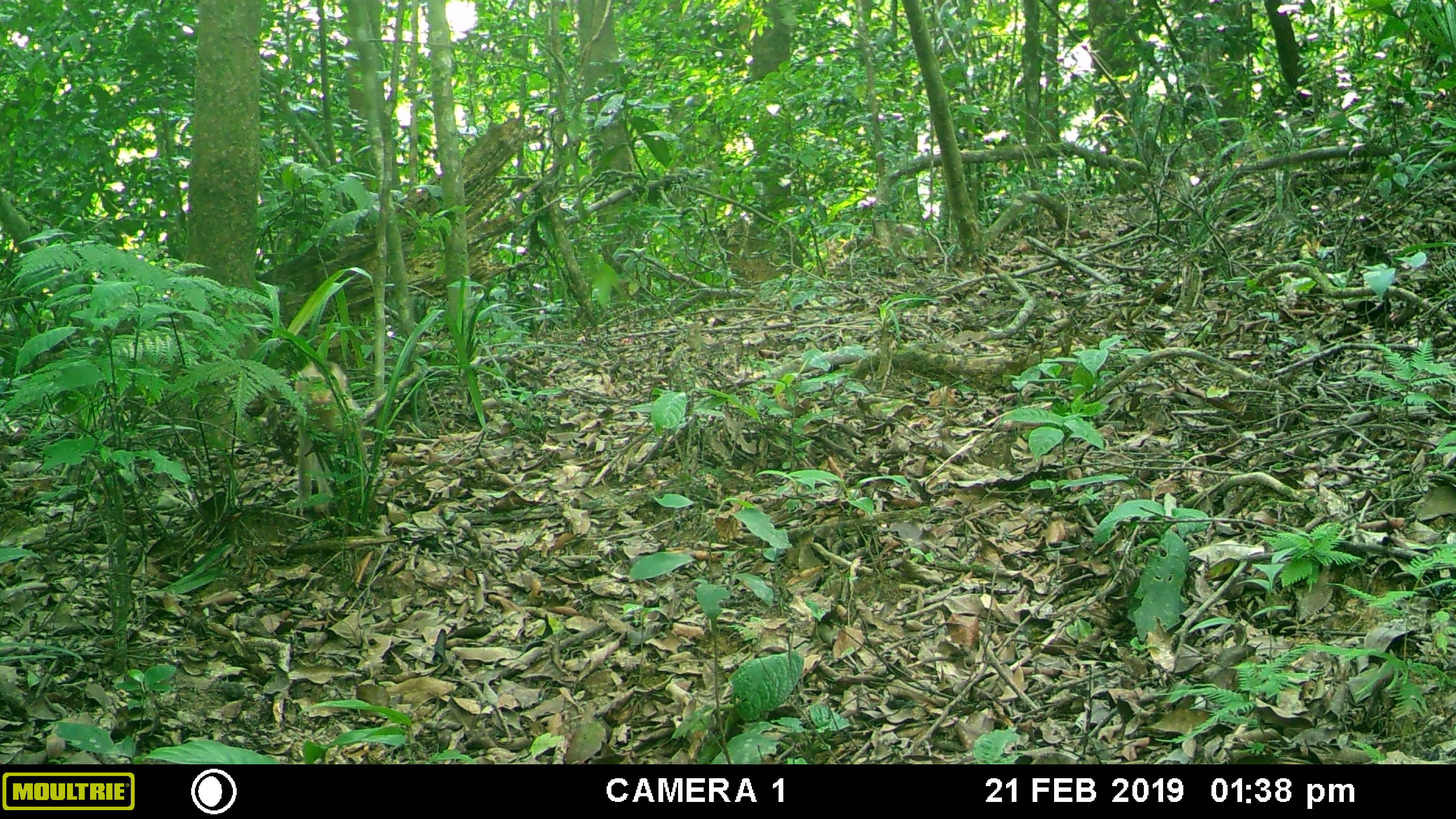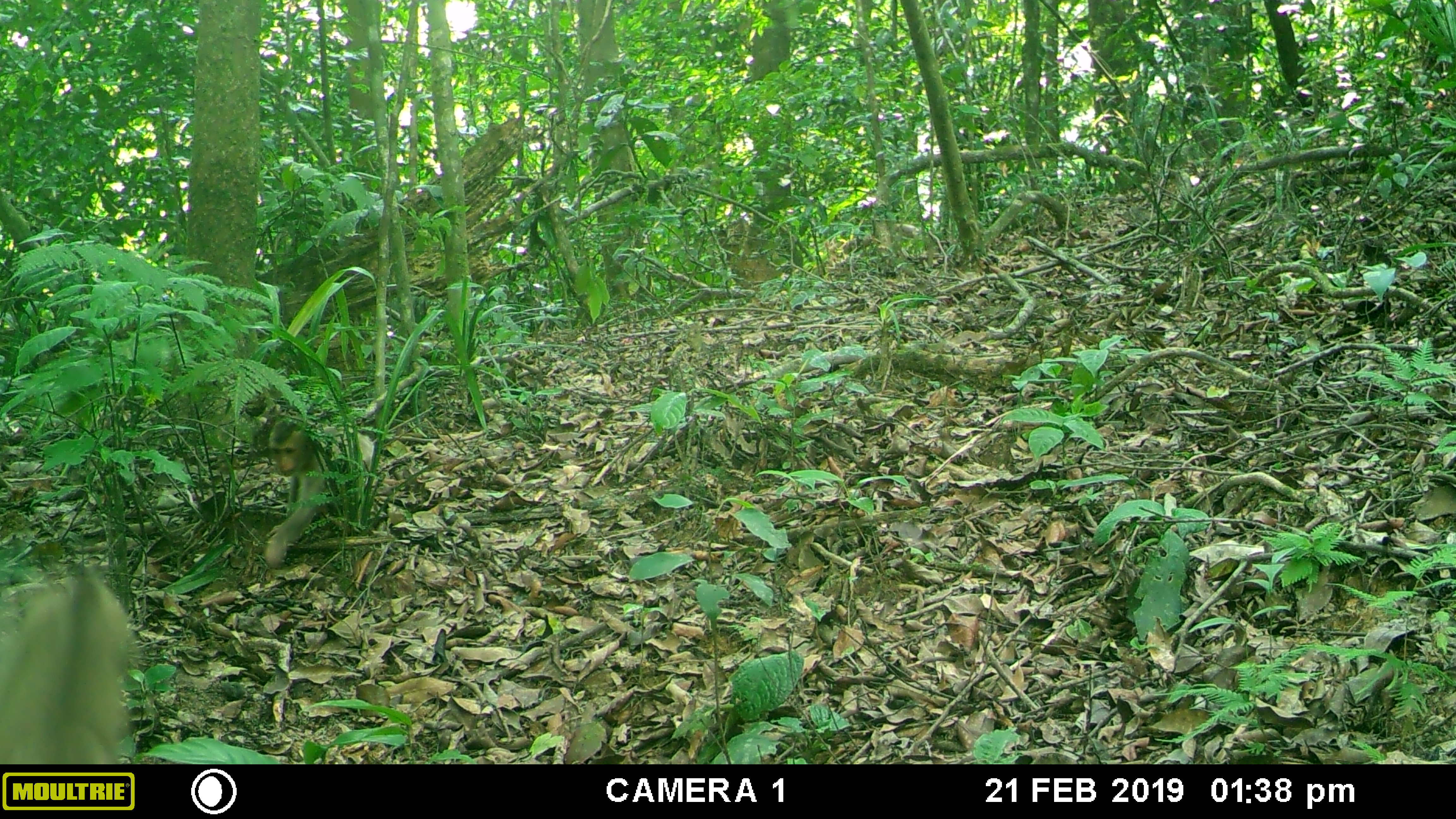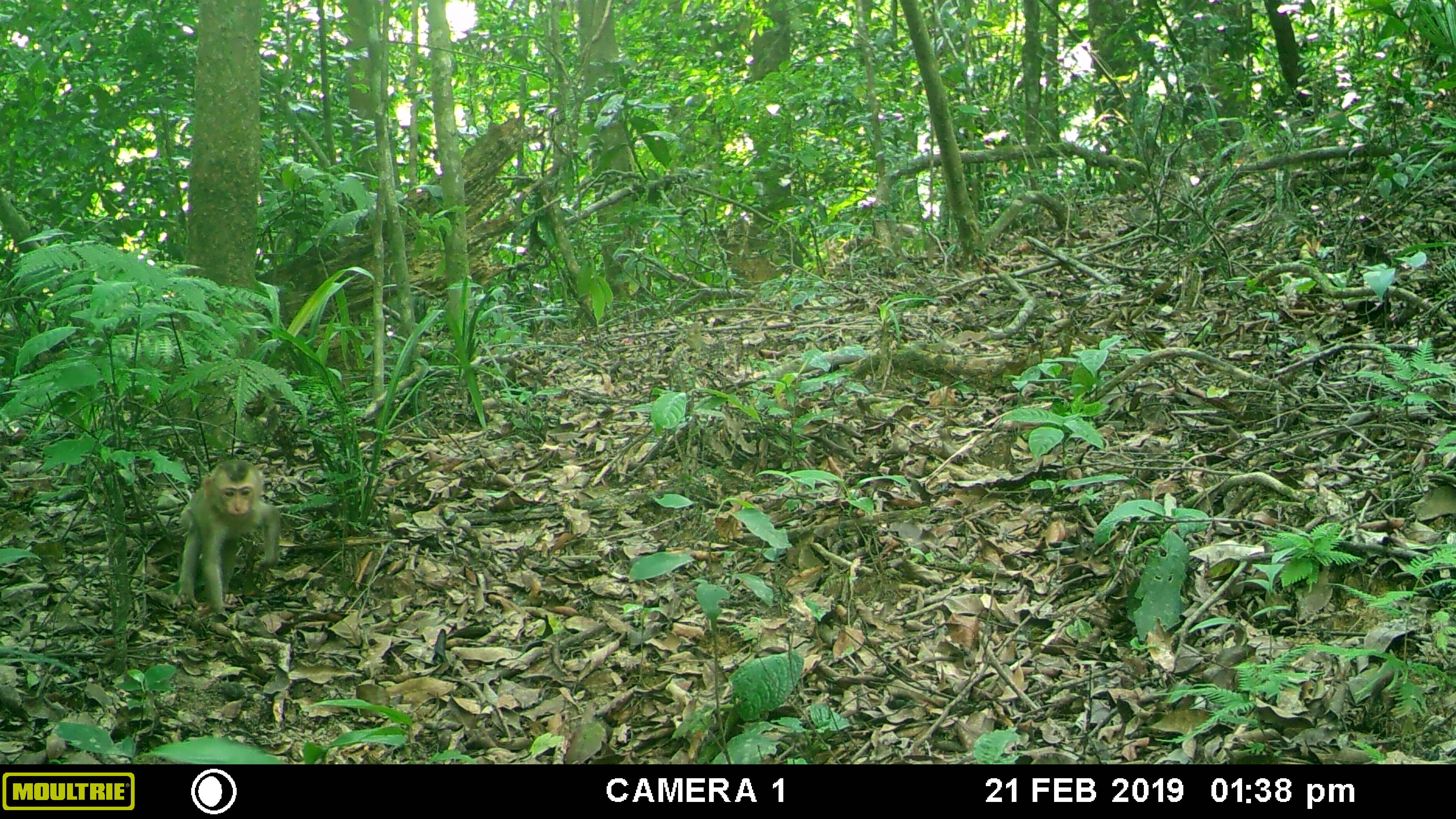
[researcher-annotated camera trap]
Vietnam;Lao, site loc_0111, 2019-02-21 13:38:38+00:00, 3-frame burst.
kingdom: Animalia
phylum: Chordata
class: Mammalia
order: Primates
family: Cercopithecidae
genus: Macaca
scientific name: Macaca nemestrina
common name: pig-tailed macaque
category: pig tailed macaque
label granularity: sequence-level